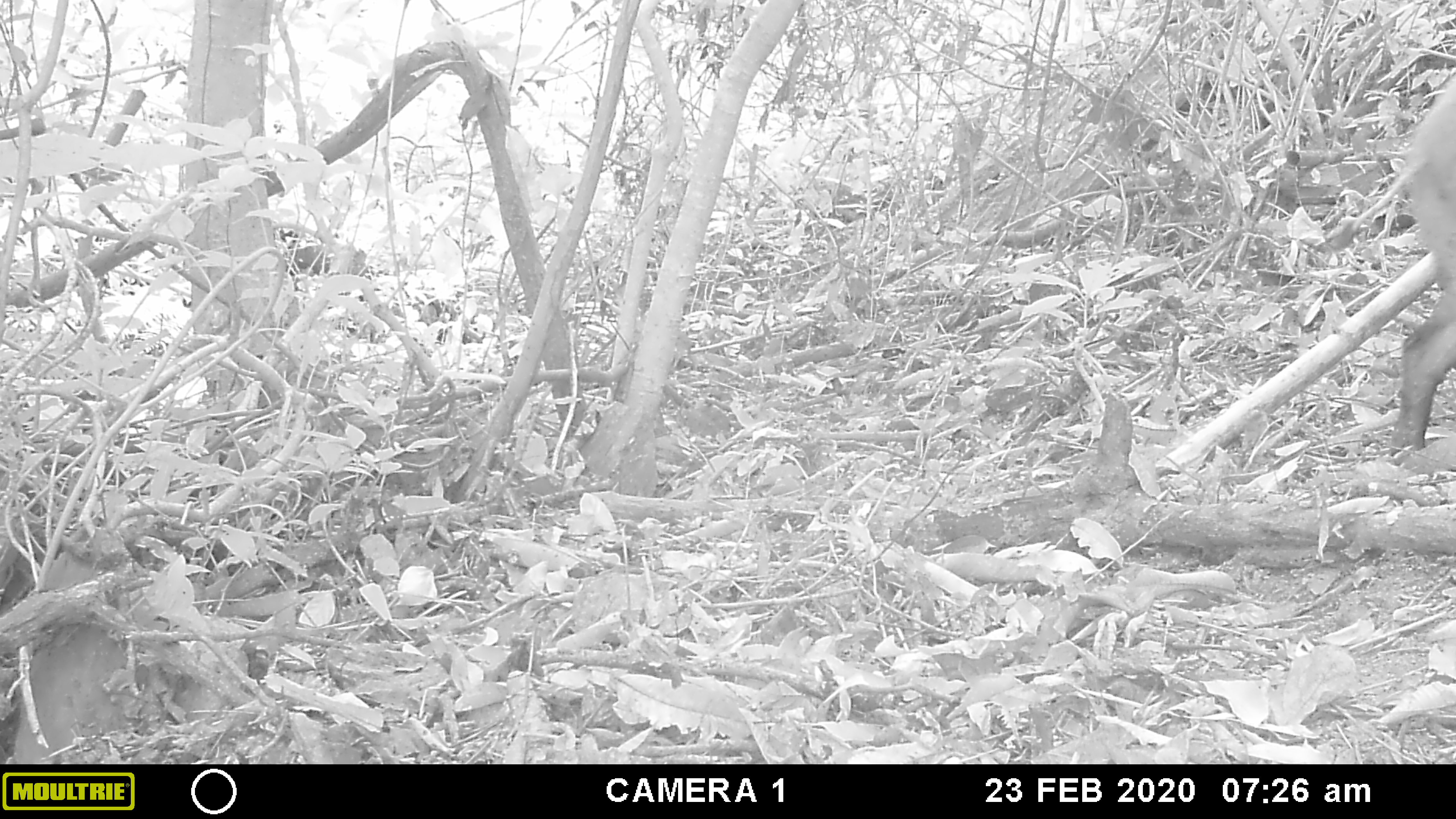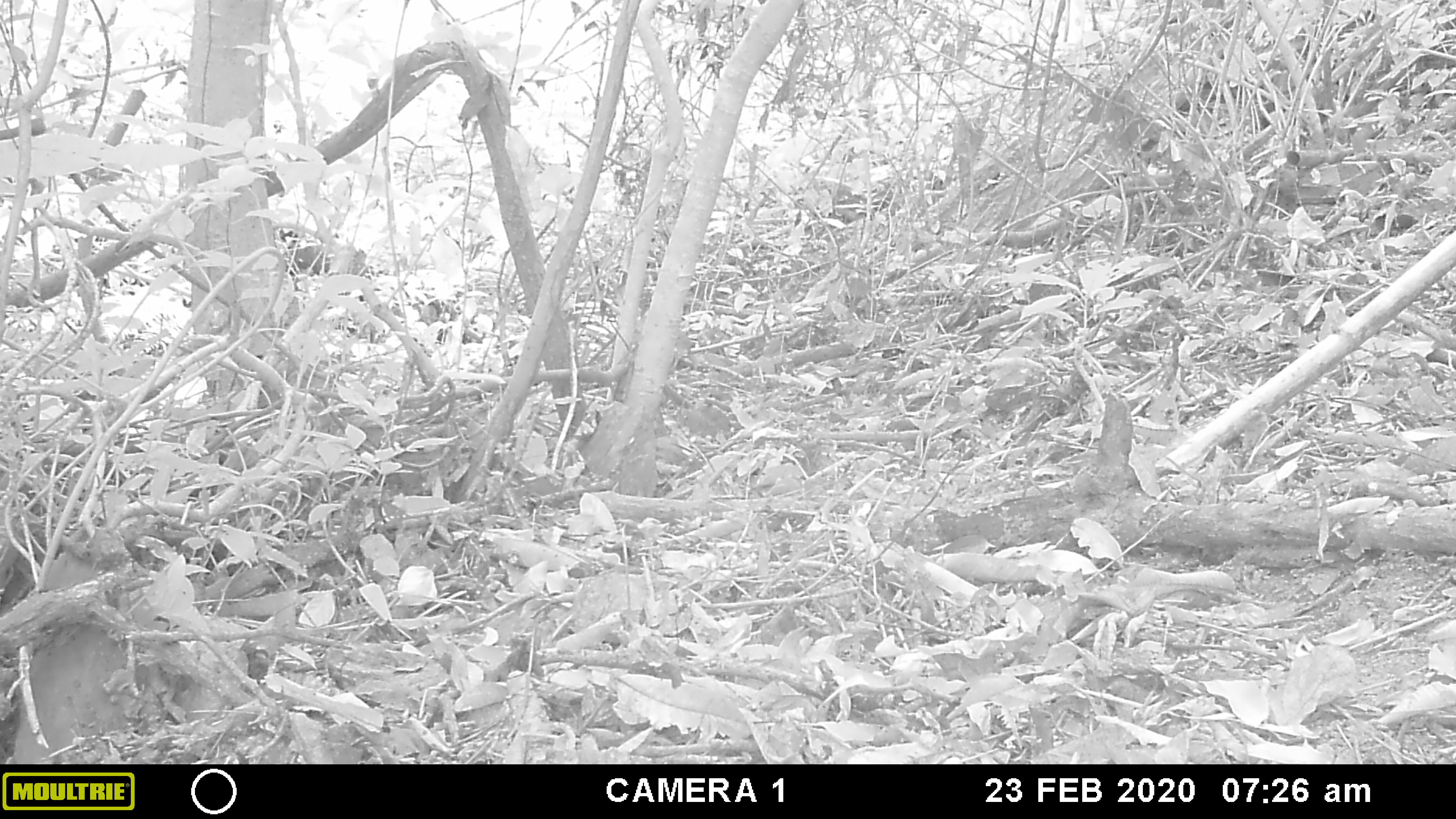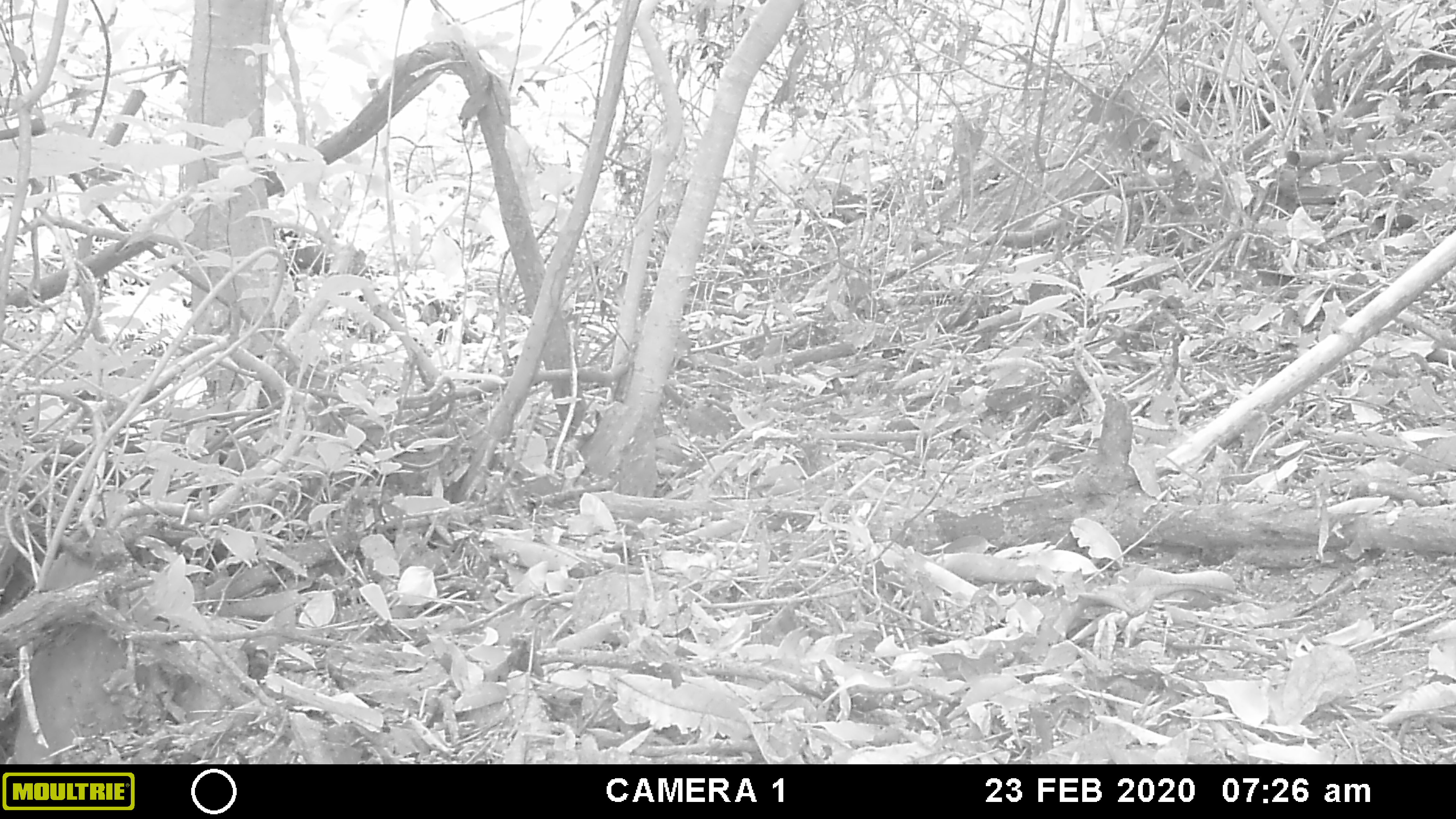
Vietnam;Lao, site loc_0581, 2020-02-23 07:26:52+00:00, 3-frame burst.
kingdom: Animalia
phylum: Chordata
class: Mammalia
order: Artiodactyla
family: Suidae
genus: Sus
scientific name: Sus scrofa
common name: eurasian wild pig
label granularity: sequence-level